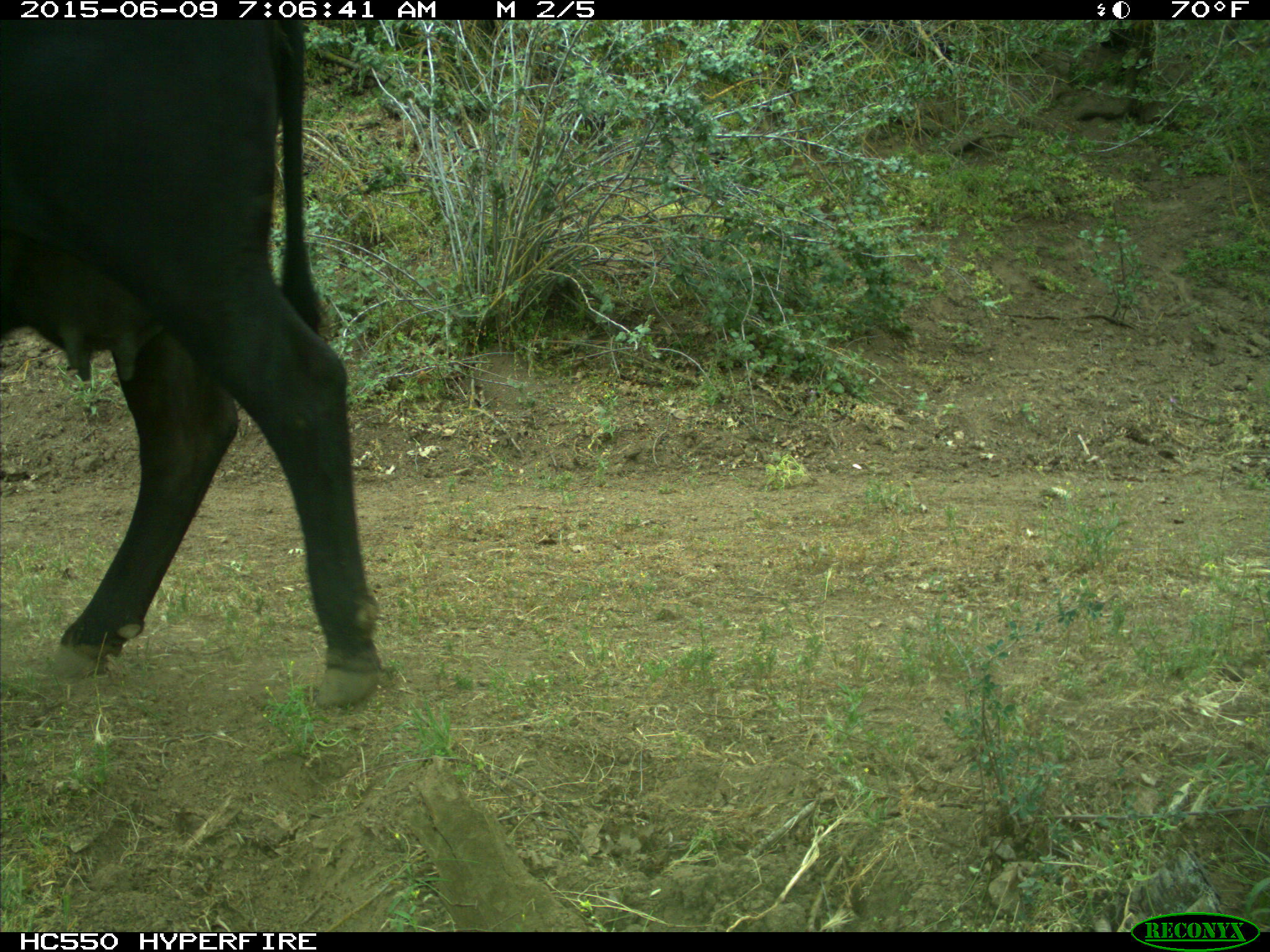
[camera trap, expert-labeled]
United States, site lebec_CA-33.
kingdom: Animalia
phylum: Chordata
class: Mammalia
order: Artiodactyla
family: Bovidae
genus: Bos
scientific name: Bos taurus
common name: domestic cow